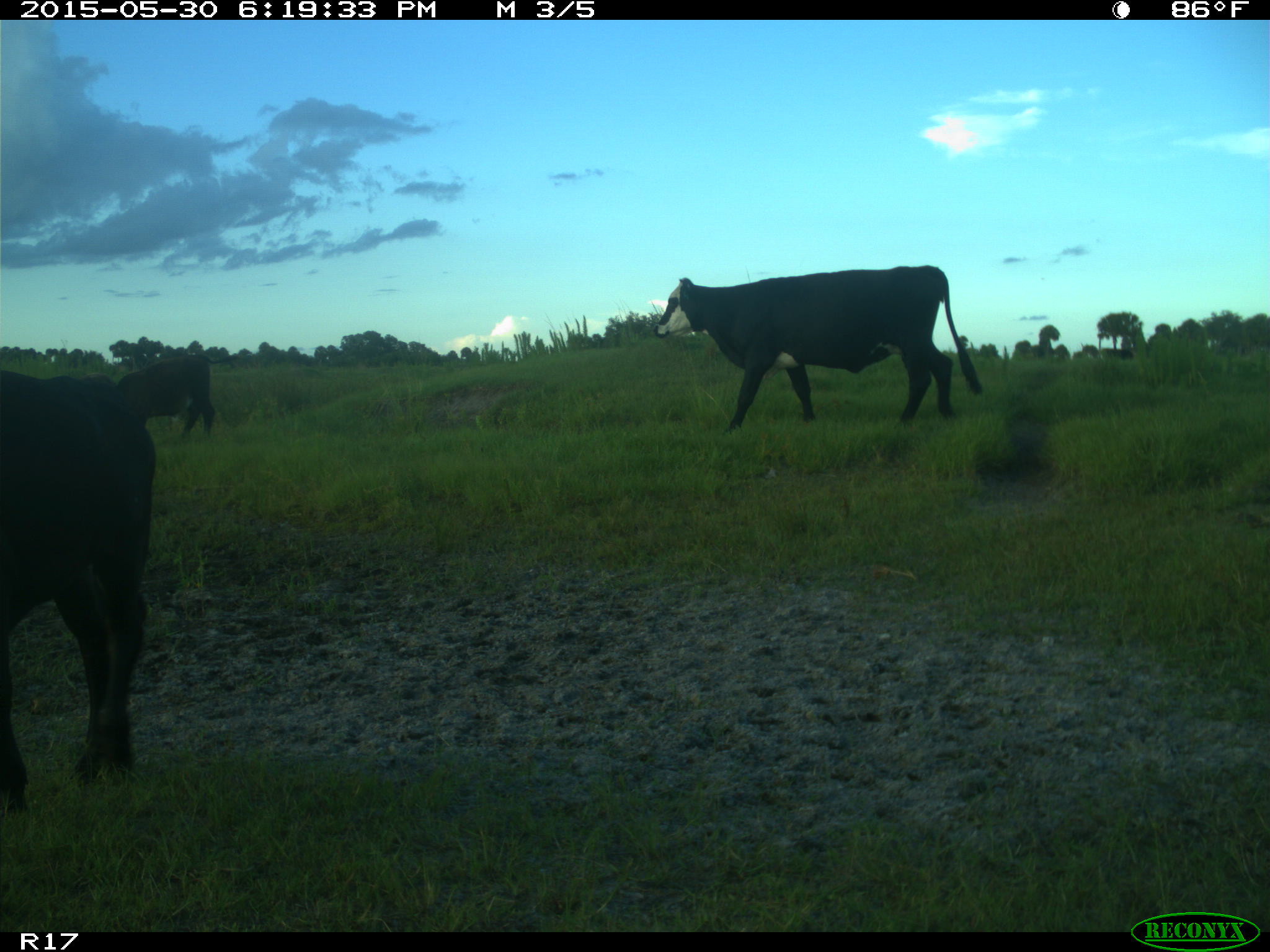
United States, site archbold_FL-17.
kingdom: Animalia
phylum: Chordata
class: Mammalia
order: Artiodactyla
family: Bovidae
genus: Bos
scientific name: Bos taurus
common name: domestic cow